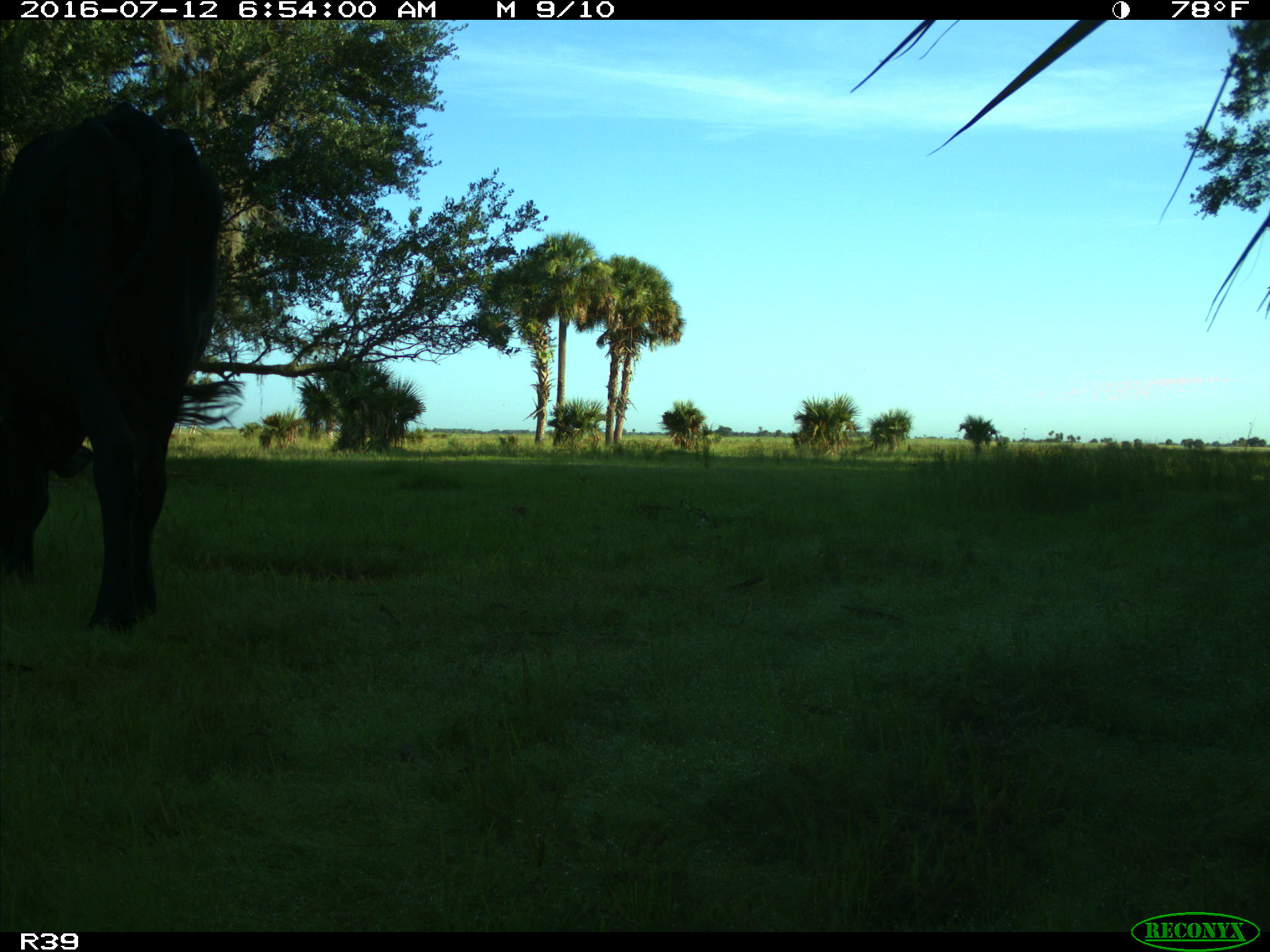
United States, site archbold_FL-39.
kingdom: Animalia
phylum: Chordata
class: Mammalia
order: Artiodactyla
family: Bovidae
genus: Bos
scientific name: Bos taurus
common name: domestic cow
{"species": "Bos taurus (domestic cow)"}